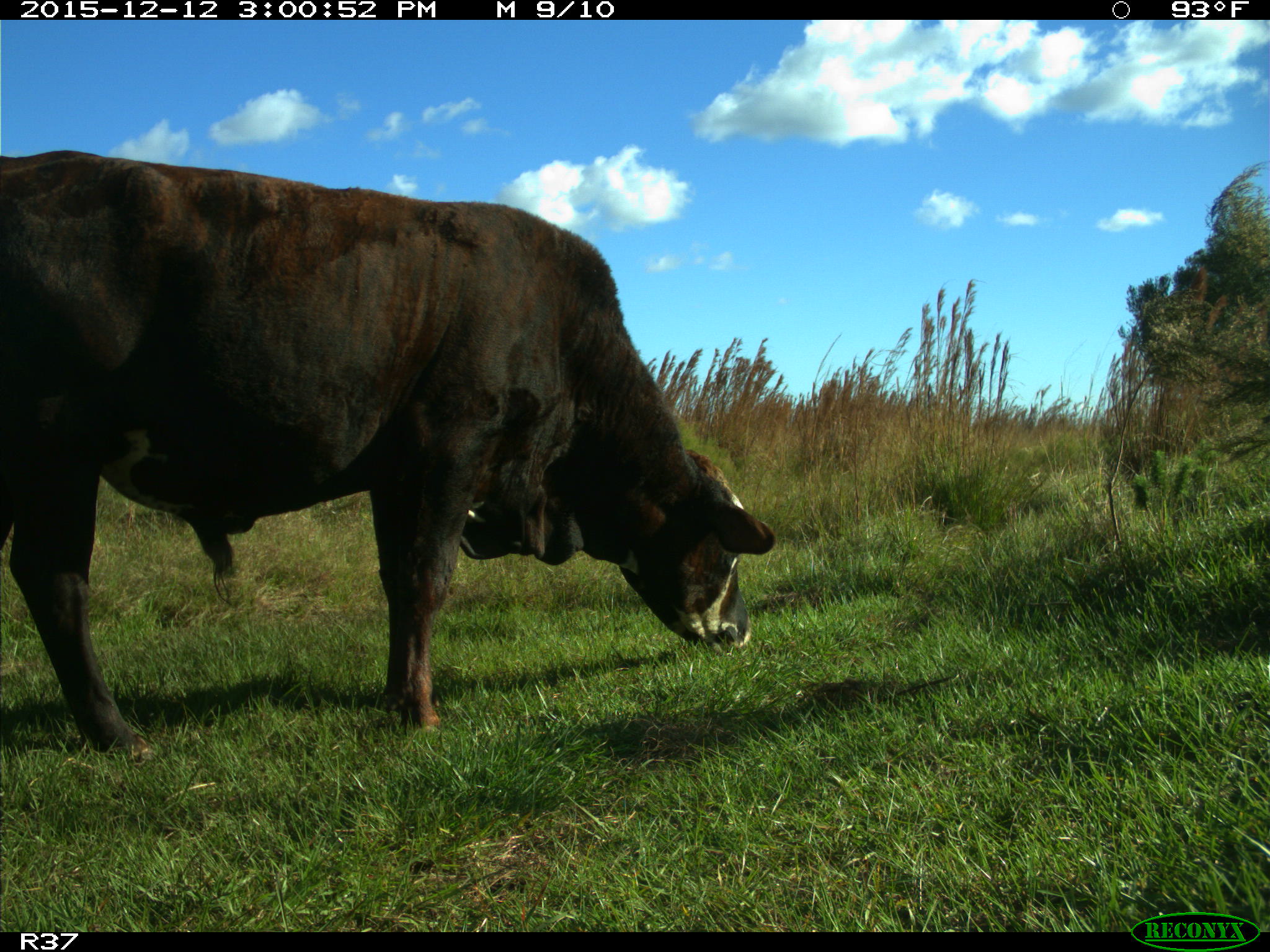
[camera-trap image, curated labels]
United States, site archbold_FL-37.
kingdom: Animalia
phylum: Chordata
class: Mammalia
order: Artiodactyla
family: Bovidae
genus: Bos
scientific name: Bos taurus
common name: domestic cow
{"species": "Bos taurus (domestic cow)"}